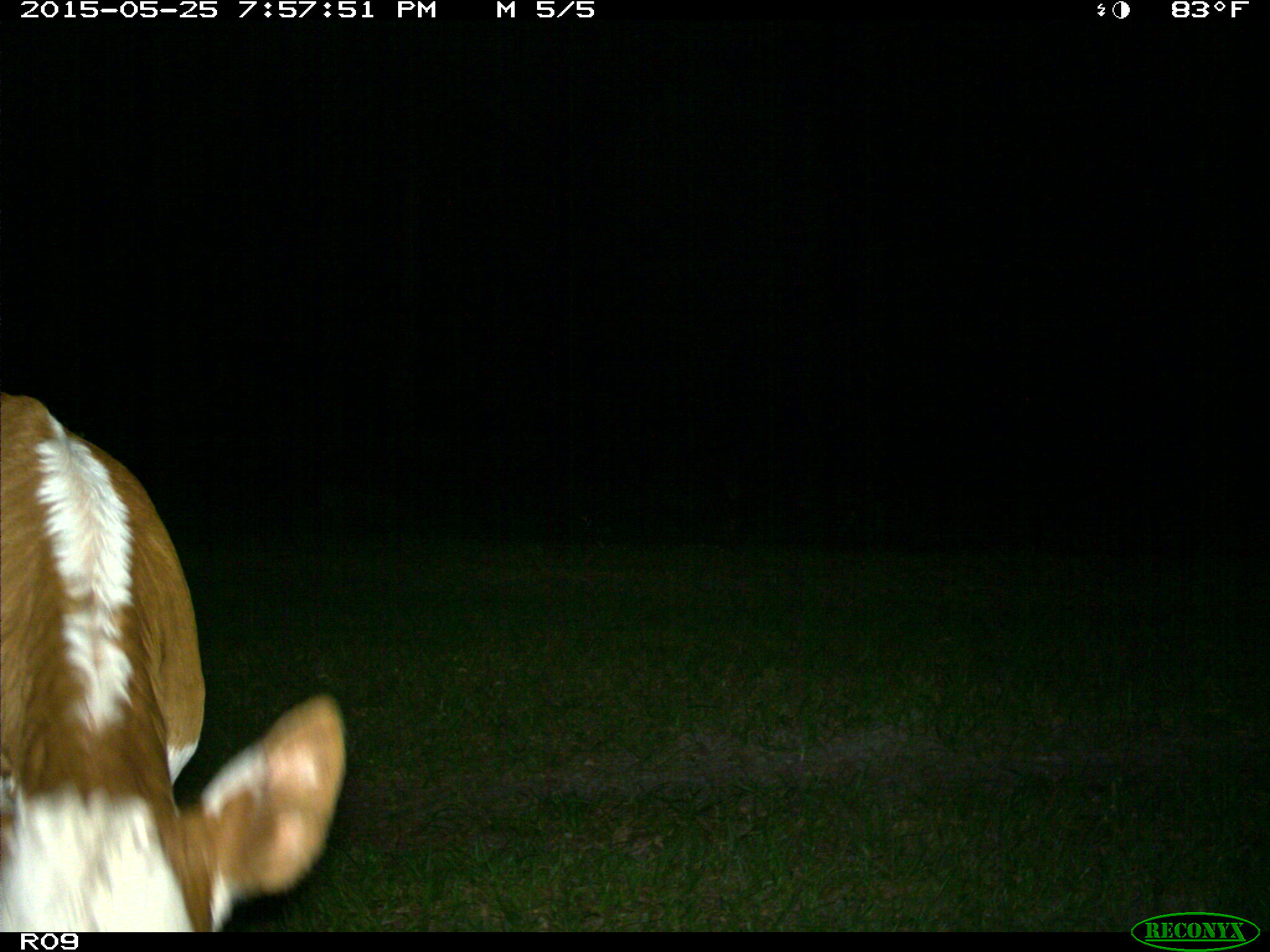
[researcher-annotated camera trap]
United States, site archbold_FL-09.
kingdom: Animalia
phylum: Chordata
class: Mammalia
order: Artiodactyla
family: Bovidae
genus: Bos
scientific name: Bos taurus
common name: domestic cow